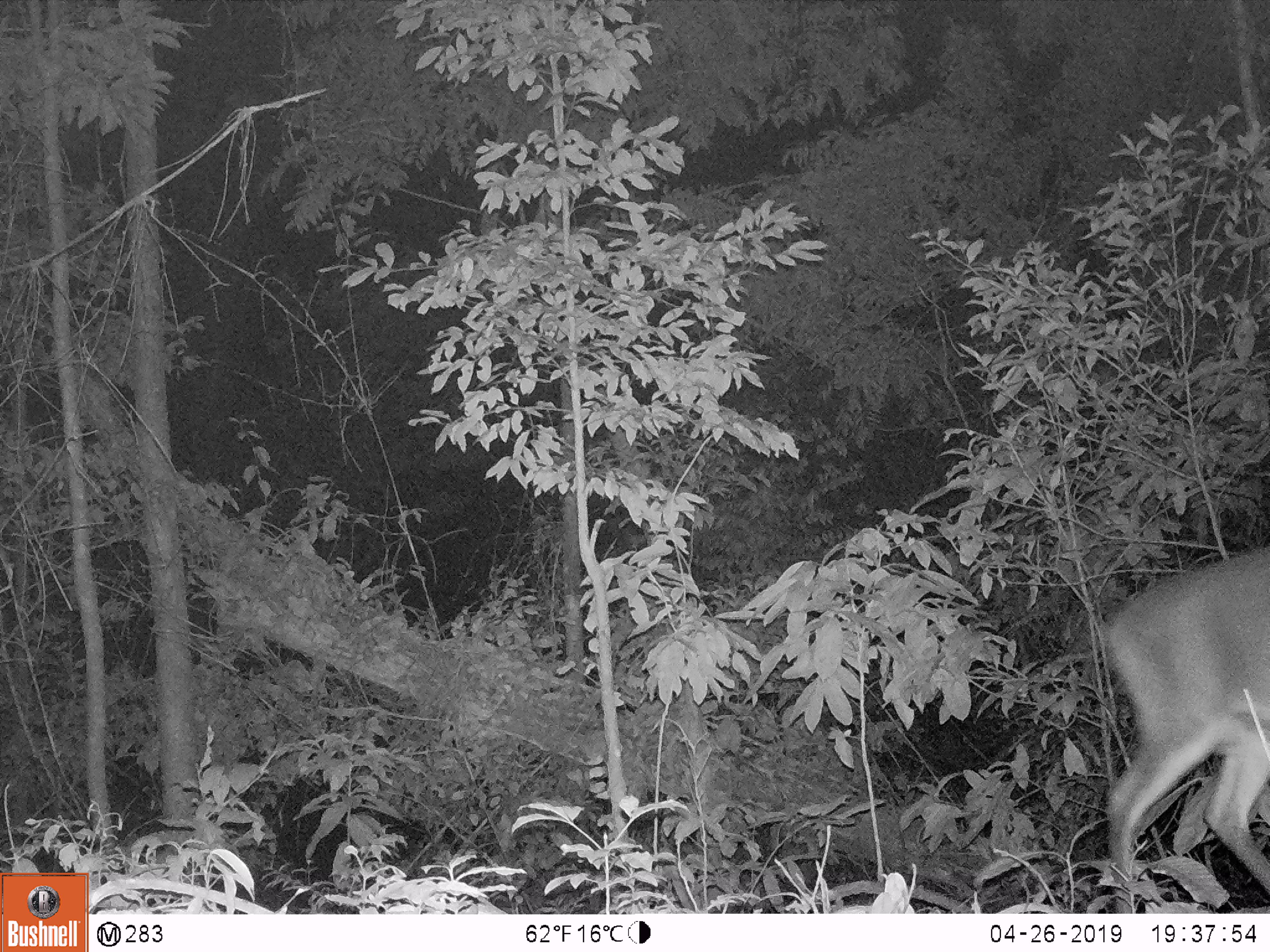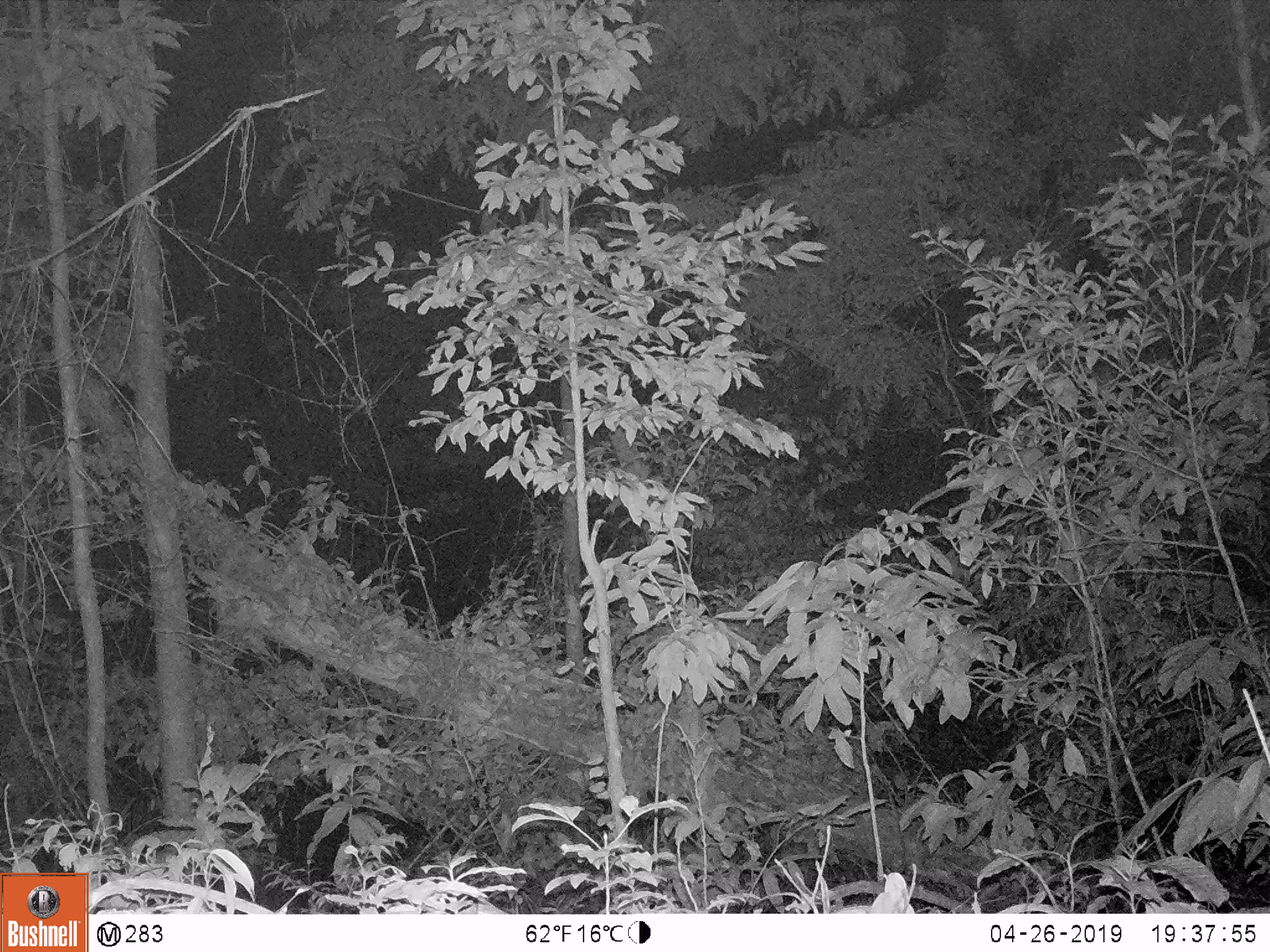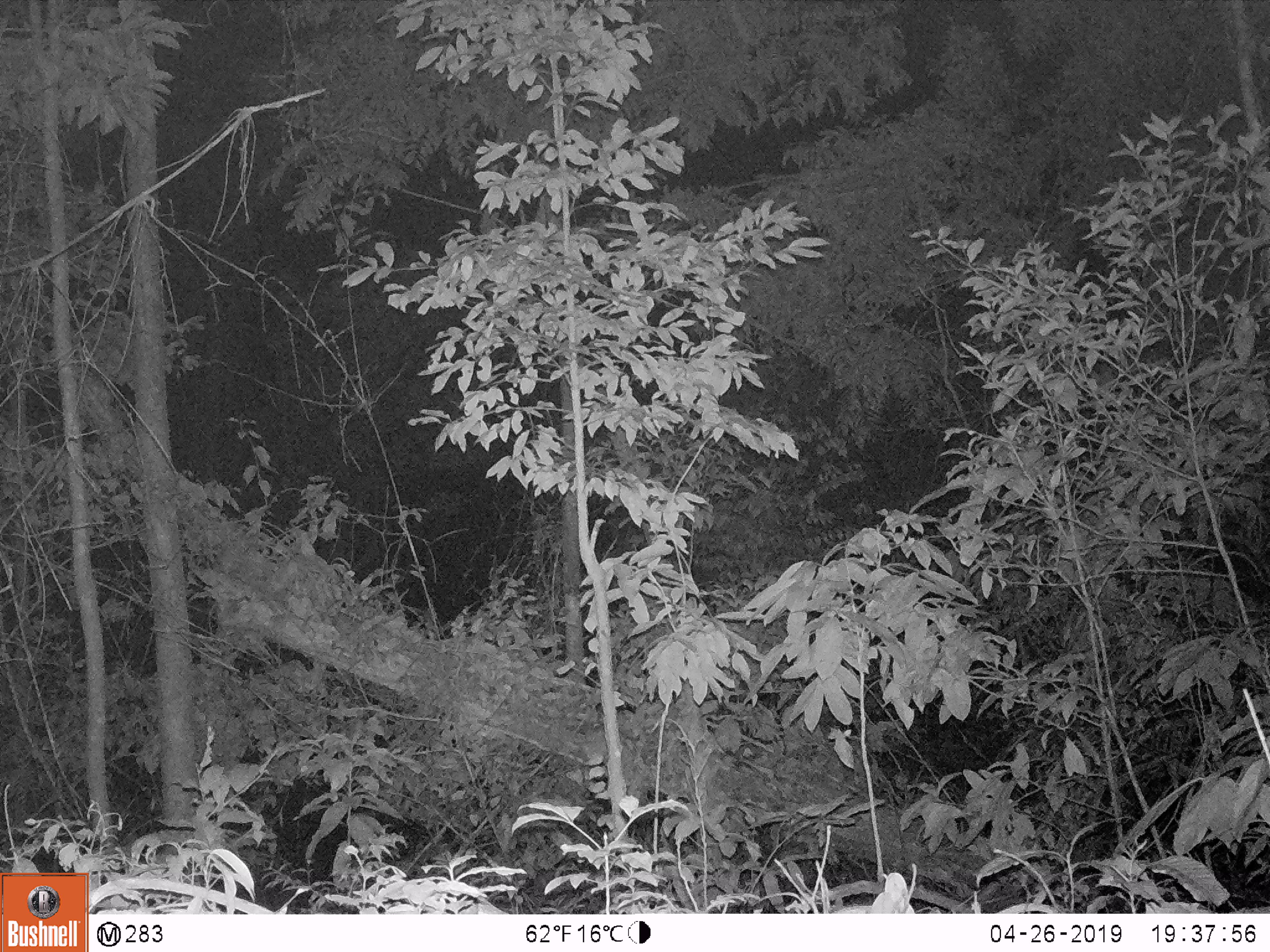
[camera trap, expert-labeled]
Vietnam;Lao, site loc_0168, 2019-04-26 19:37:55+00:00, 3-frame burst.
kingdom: Animalia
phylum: Chordata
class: Mammalia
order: Artiodactyla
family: Cervidae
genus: Muntiacus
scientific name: Muntiacus vuquangensis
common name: large-antlered muntjac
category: large antlered muntjac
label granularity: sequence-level